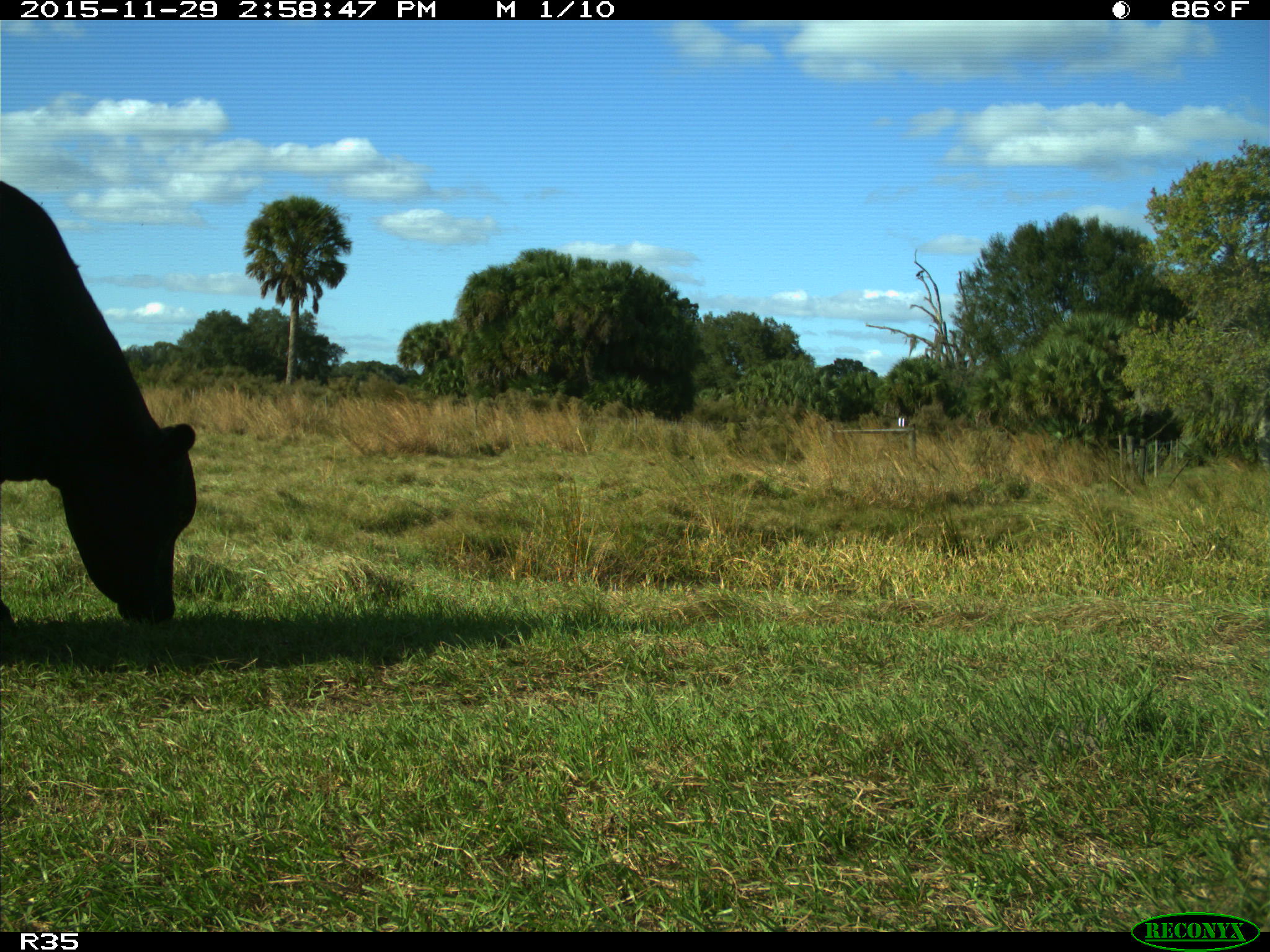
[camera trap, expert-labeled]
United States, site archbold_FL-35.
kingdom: Animalia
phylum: Chordata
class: Mammalia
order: Artiodactyla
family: Bovidae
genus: Bos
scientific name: Bos taurus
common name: domestic cow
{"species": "Bos taurus (domestic cow)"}